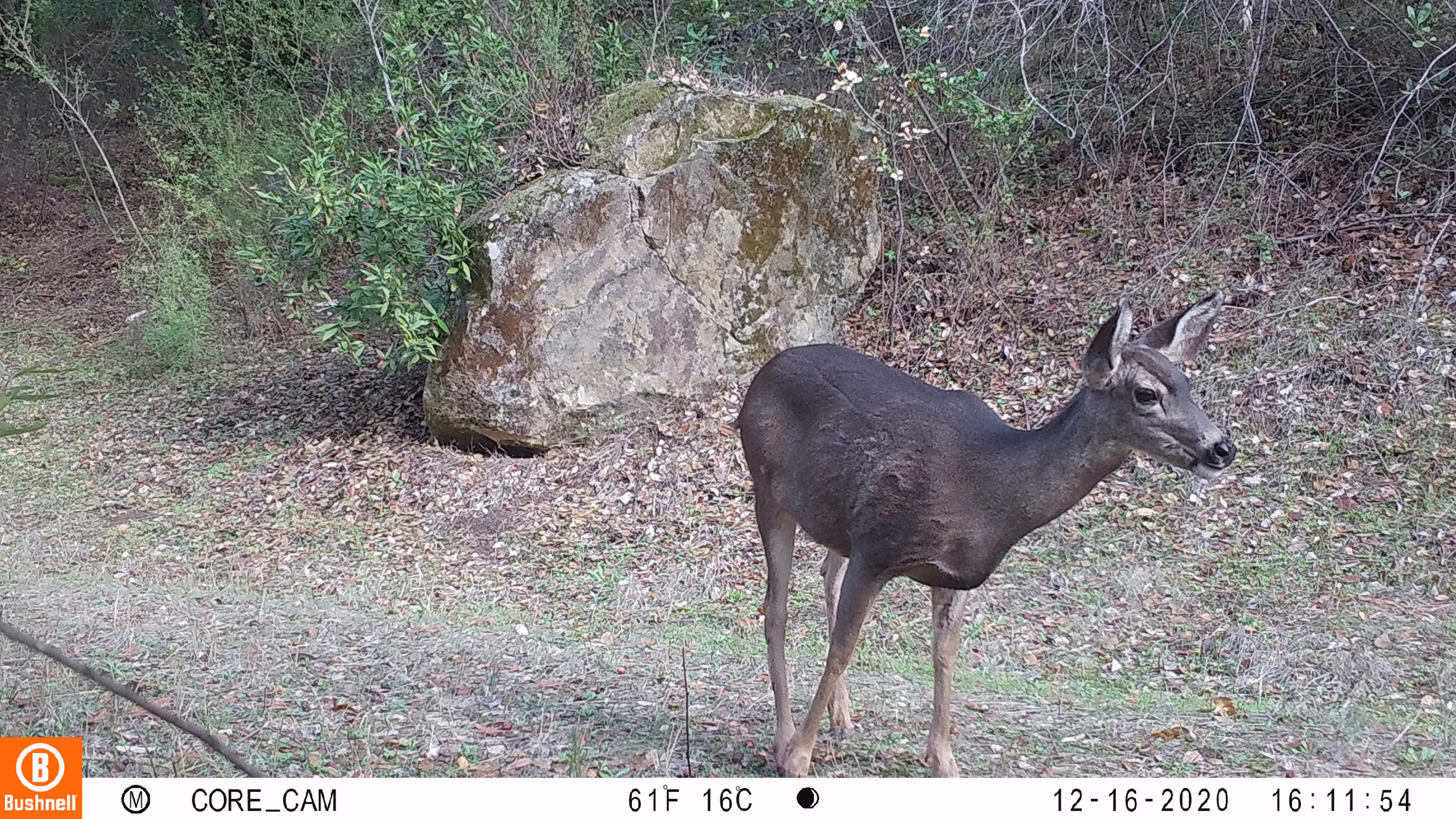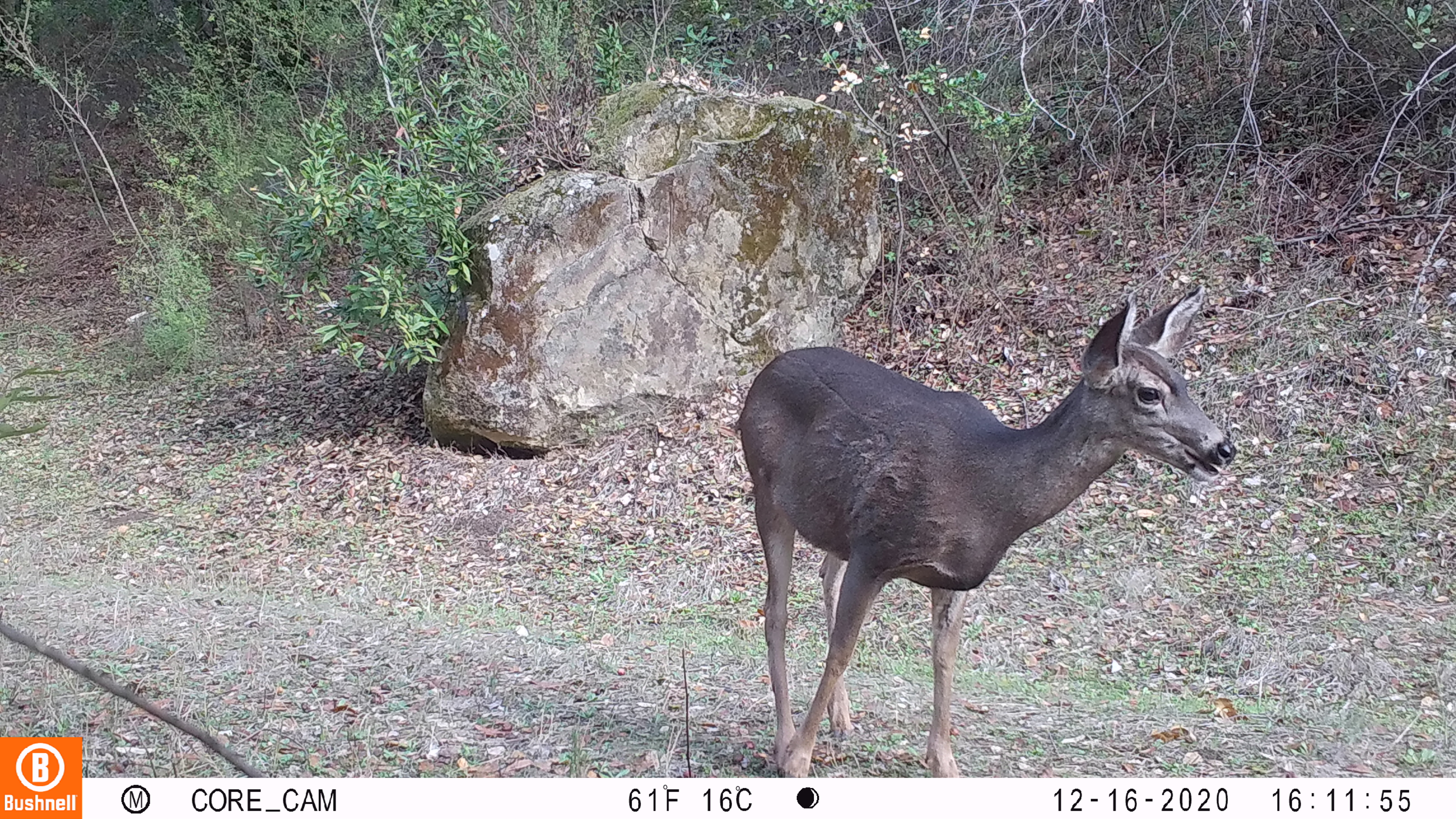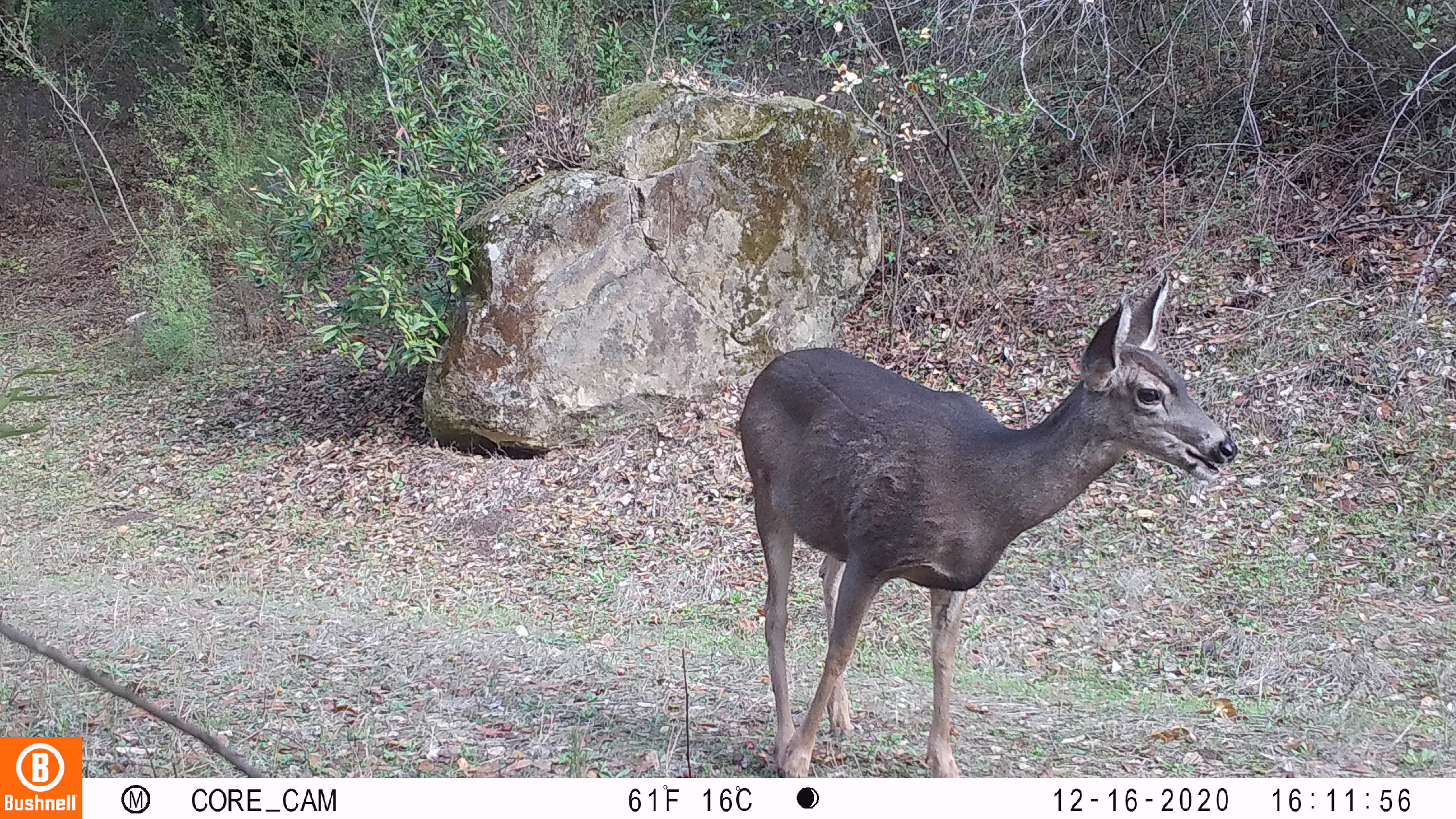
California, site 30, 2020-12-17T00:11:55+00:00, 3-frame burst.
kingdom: Animalia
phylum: Chordata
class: Mammalia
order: Artiodactyla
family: Cervidae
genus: Odocoileus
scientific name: Odocoileus hemionus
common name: mule deer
Mule deer (Odocoileus hemionus).